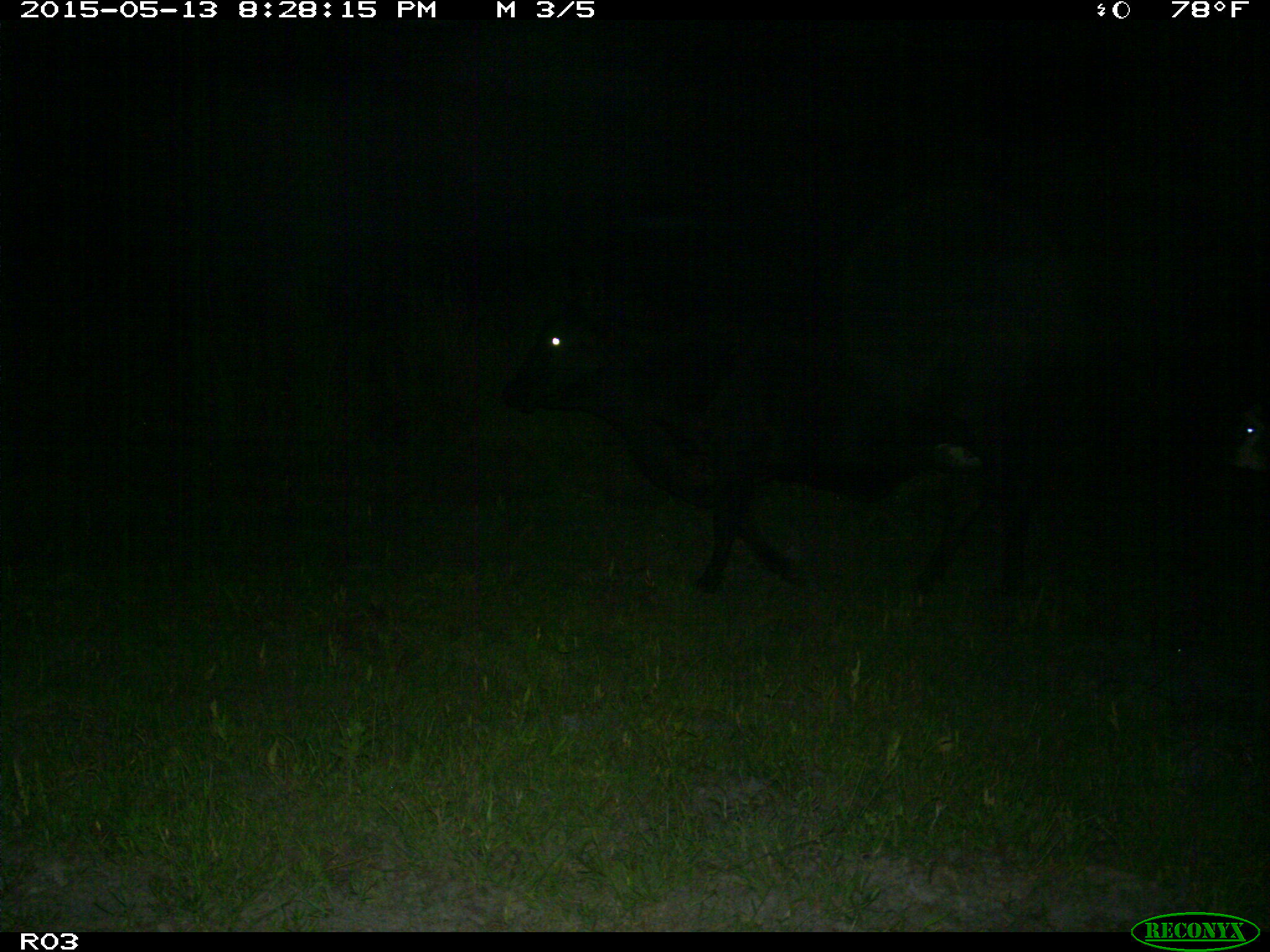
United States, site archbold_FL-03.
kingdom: Animalia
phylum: Chordata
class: Mammalia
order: Artiodactyla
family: Bovidae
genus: Bos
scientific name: Bos taurus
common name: domestic cow